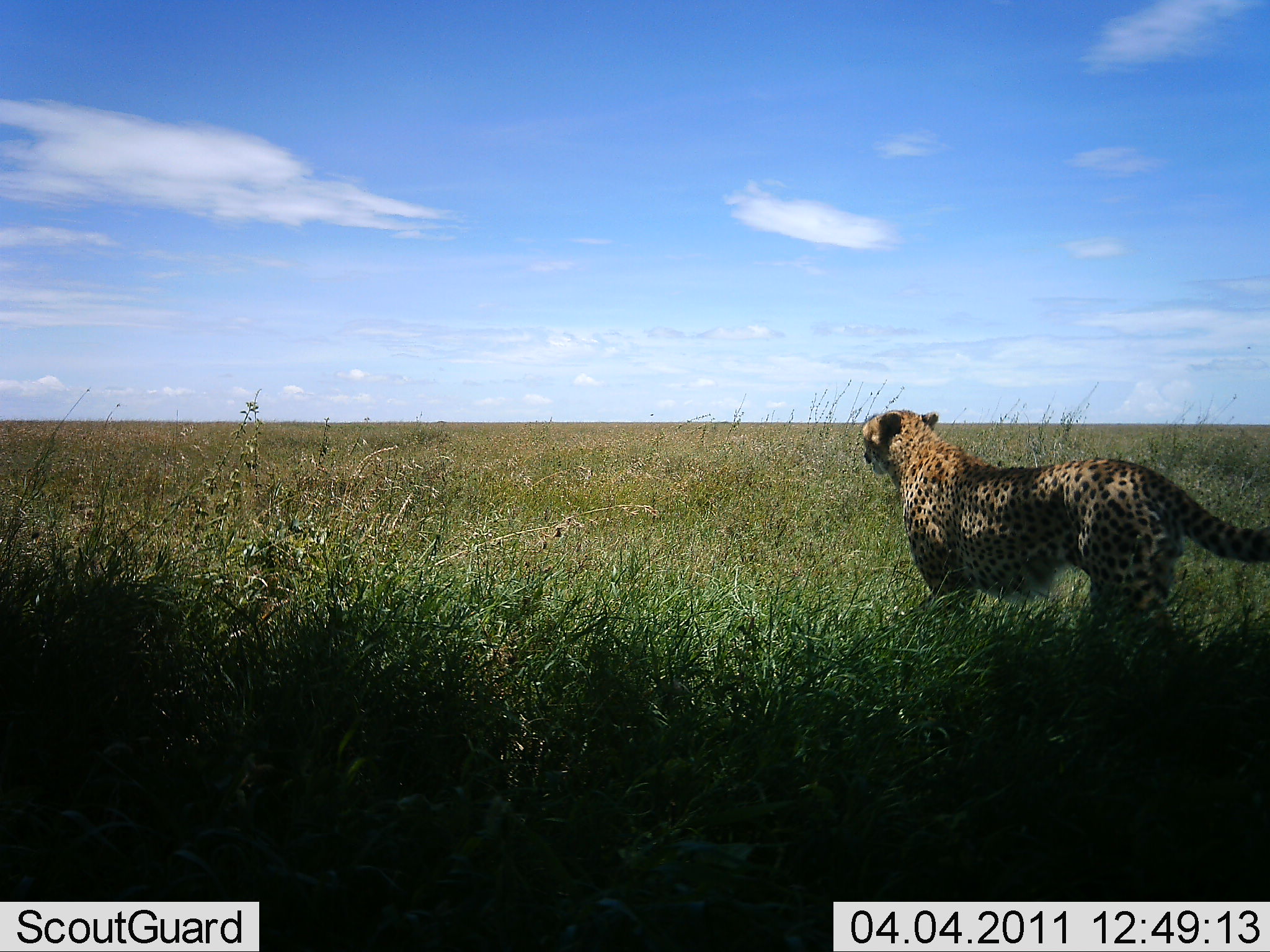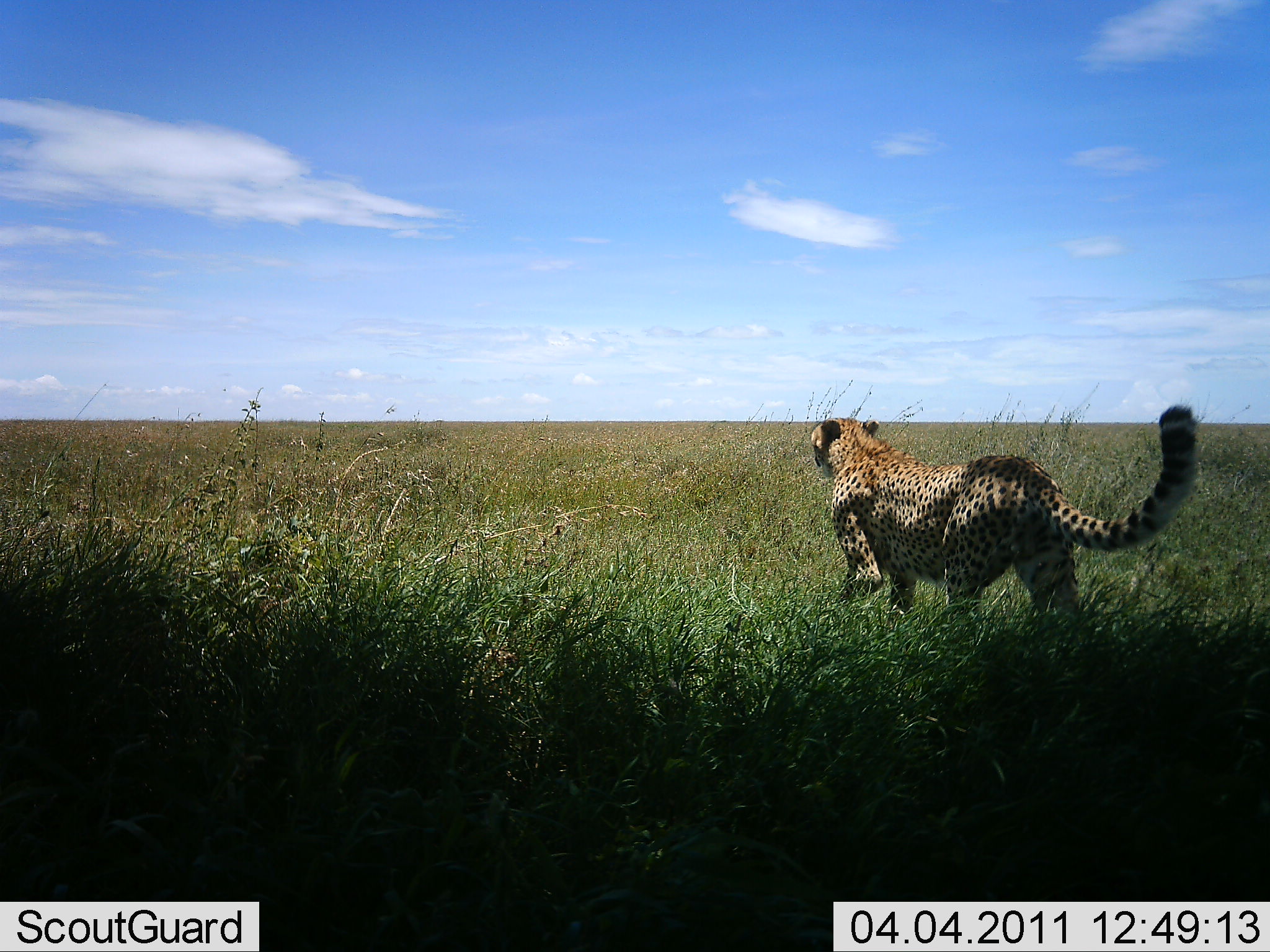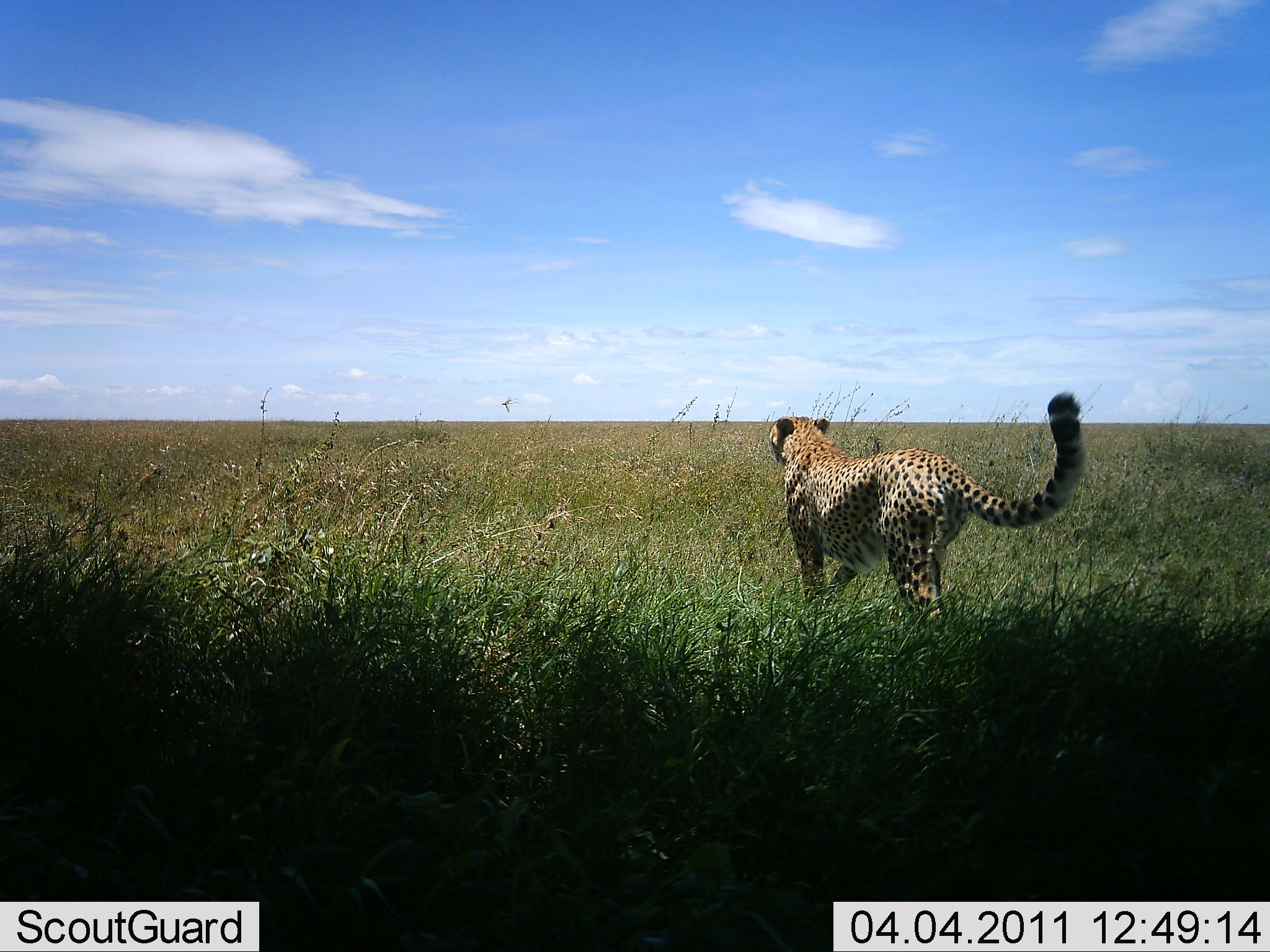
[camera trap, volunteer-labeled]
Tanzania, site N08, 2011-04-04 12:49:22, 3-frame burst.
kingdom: Animalia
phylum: Chordata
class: Mammalia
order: Carnivora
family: Felidae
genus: Acinonyx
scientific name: Acinonyx jubatus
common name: cheetah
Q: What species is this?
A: Cheetah (Acinonyx jubatus).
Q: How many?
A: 1.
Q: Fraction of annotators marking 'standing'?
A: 25%.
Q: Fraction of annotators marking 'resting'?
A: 0%.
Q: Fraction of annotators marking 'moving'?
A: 75%.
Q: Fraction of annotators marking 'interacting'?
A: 0%.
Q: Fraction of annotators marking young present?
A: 0%.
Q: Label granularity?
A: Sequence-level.